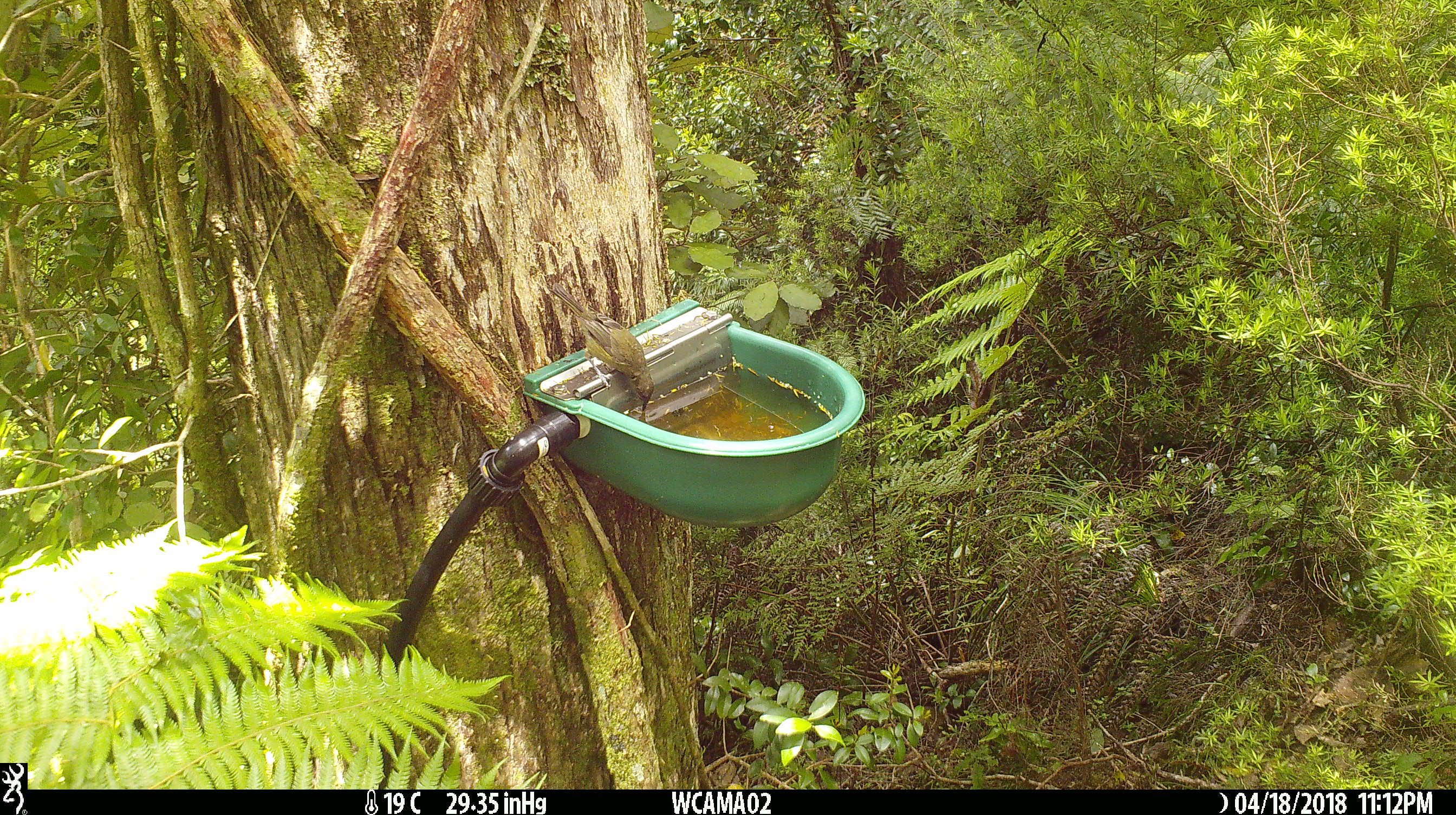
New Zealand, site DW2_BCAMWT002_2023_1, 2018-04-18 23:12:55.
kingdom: Animalia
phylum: Chordata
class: Aves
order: Passeriformes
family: Meliphagidae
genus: Anthornis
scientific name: Anthornis melanura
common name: new zealand bellbird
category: bellbird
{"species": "bellbird (new zealand bellbird) (Anthornis melanura)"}